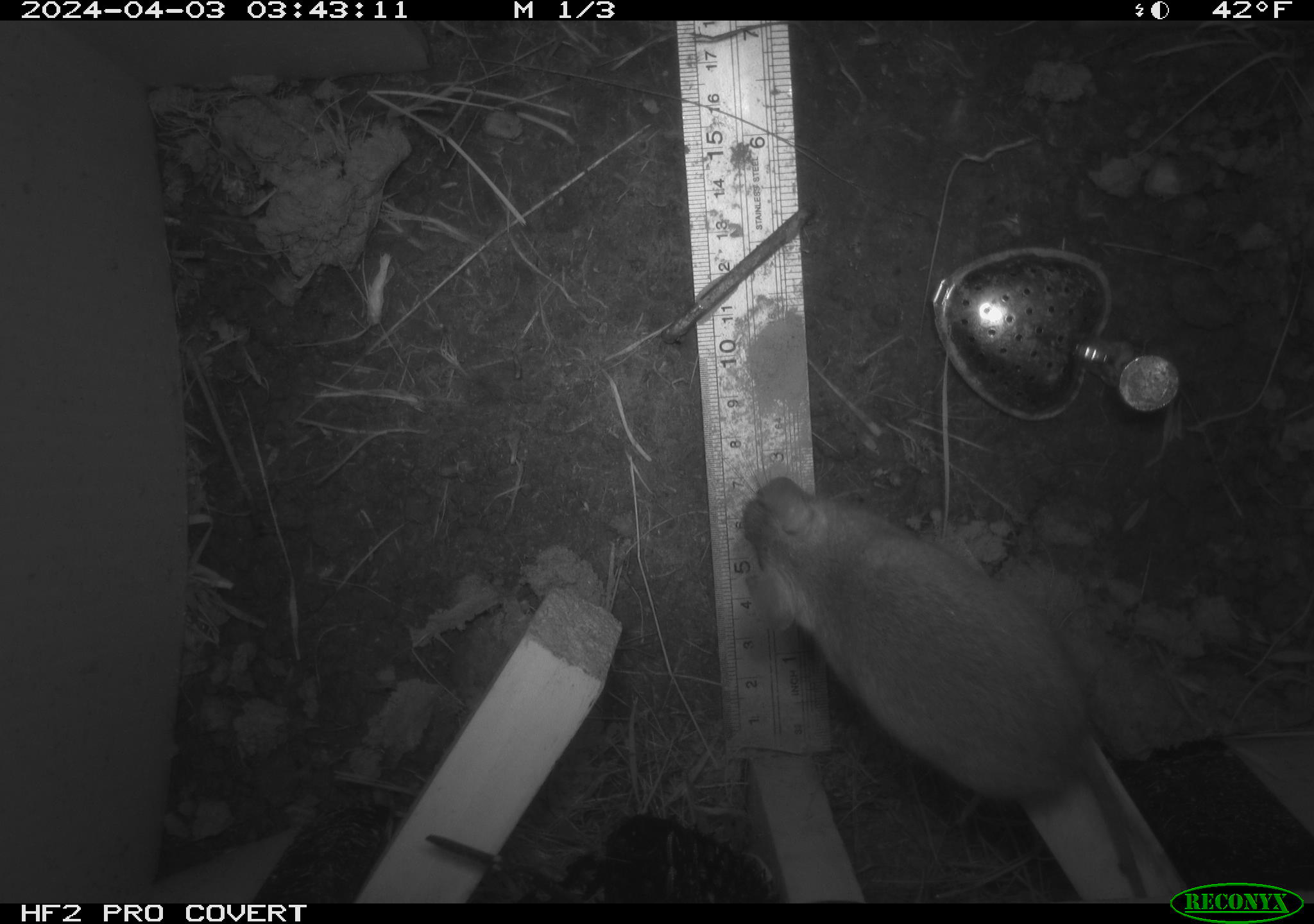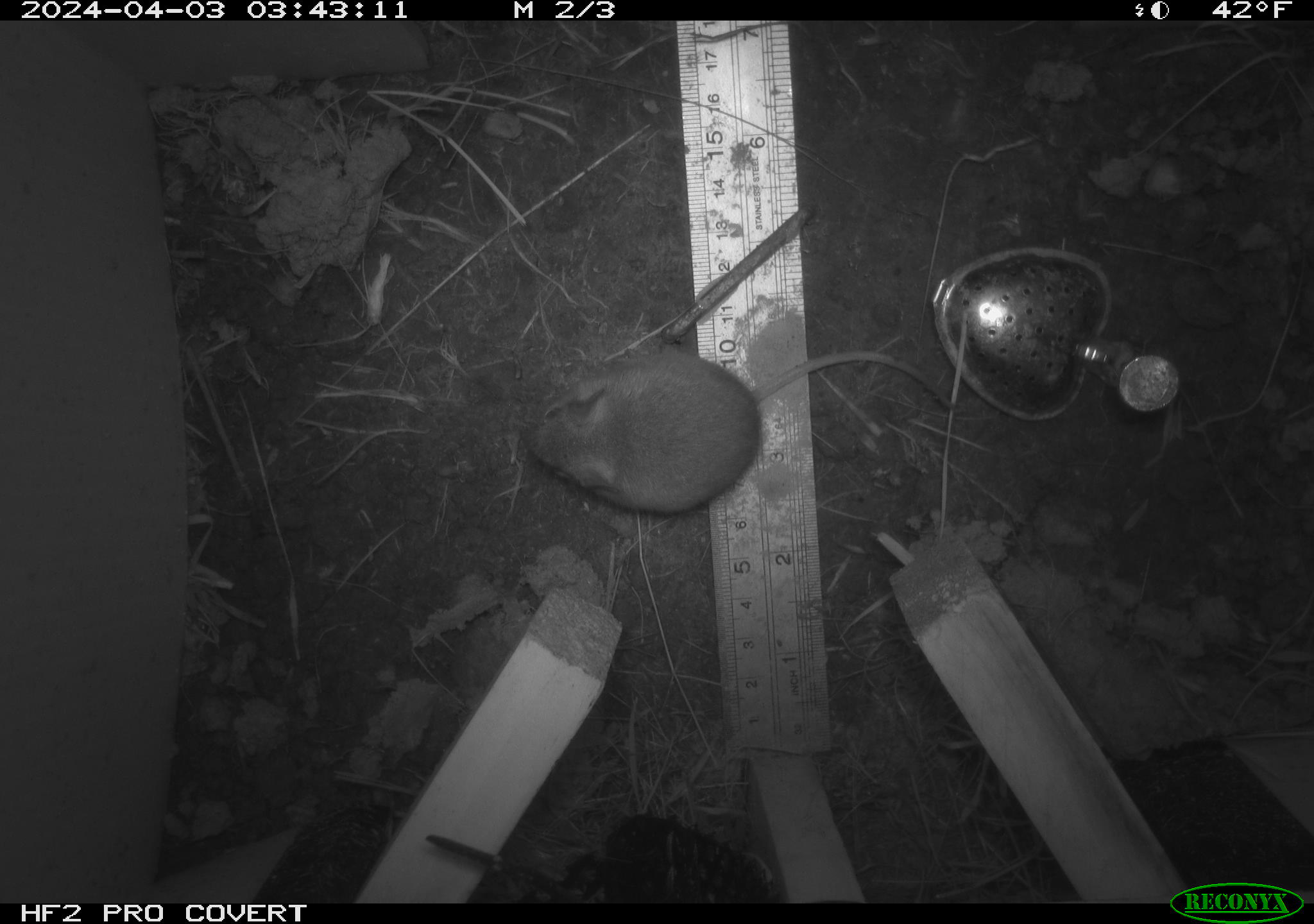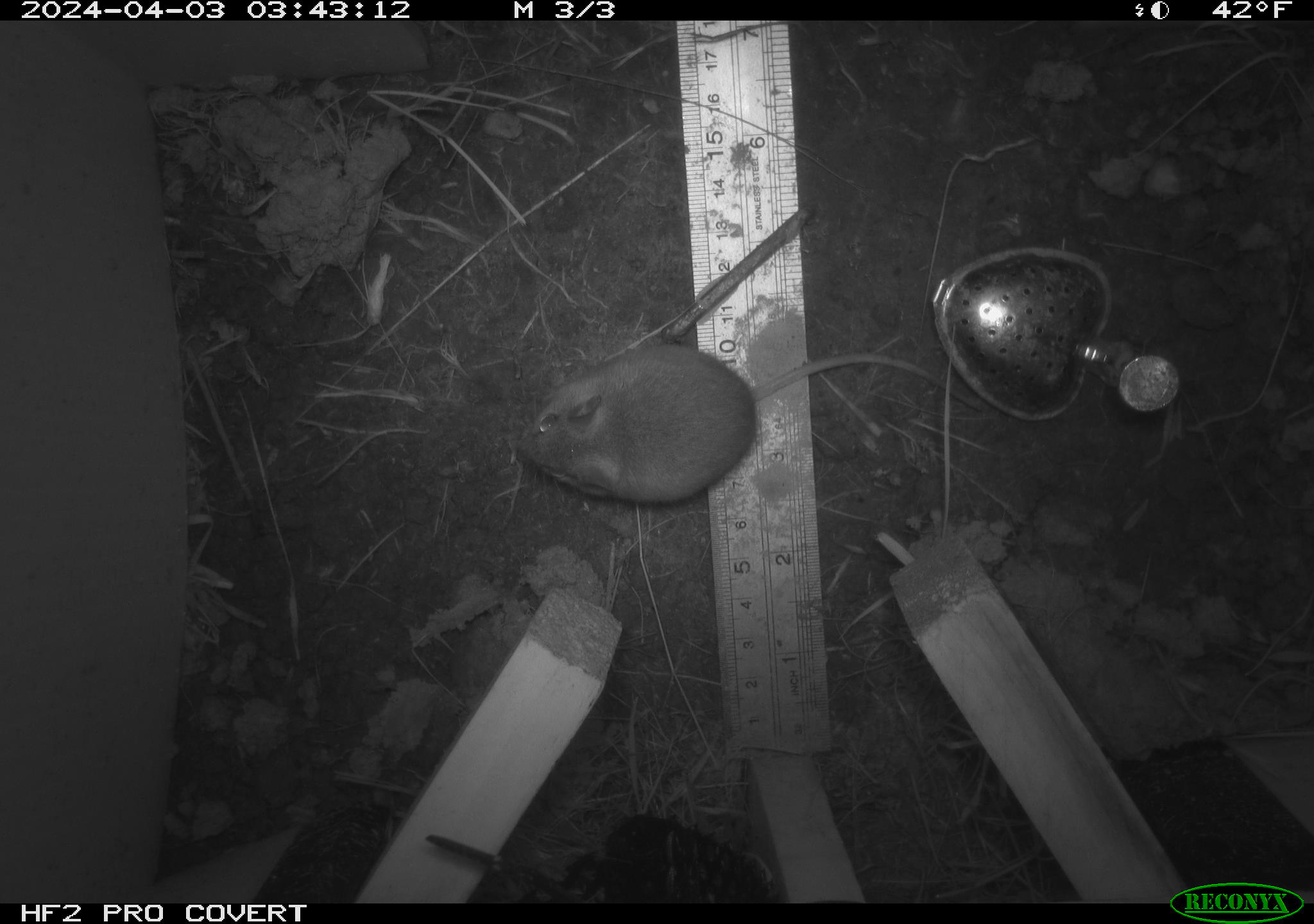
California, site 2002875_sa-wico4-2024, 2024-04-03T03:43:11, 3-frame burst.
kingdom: Animalia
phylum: Chordata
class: Mammalia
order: Rodentia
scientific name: Rodentia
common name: rodent